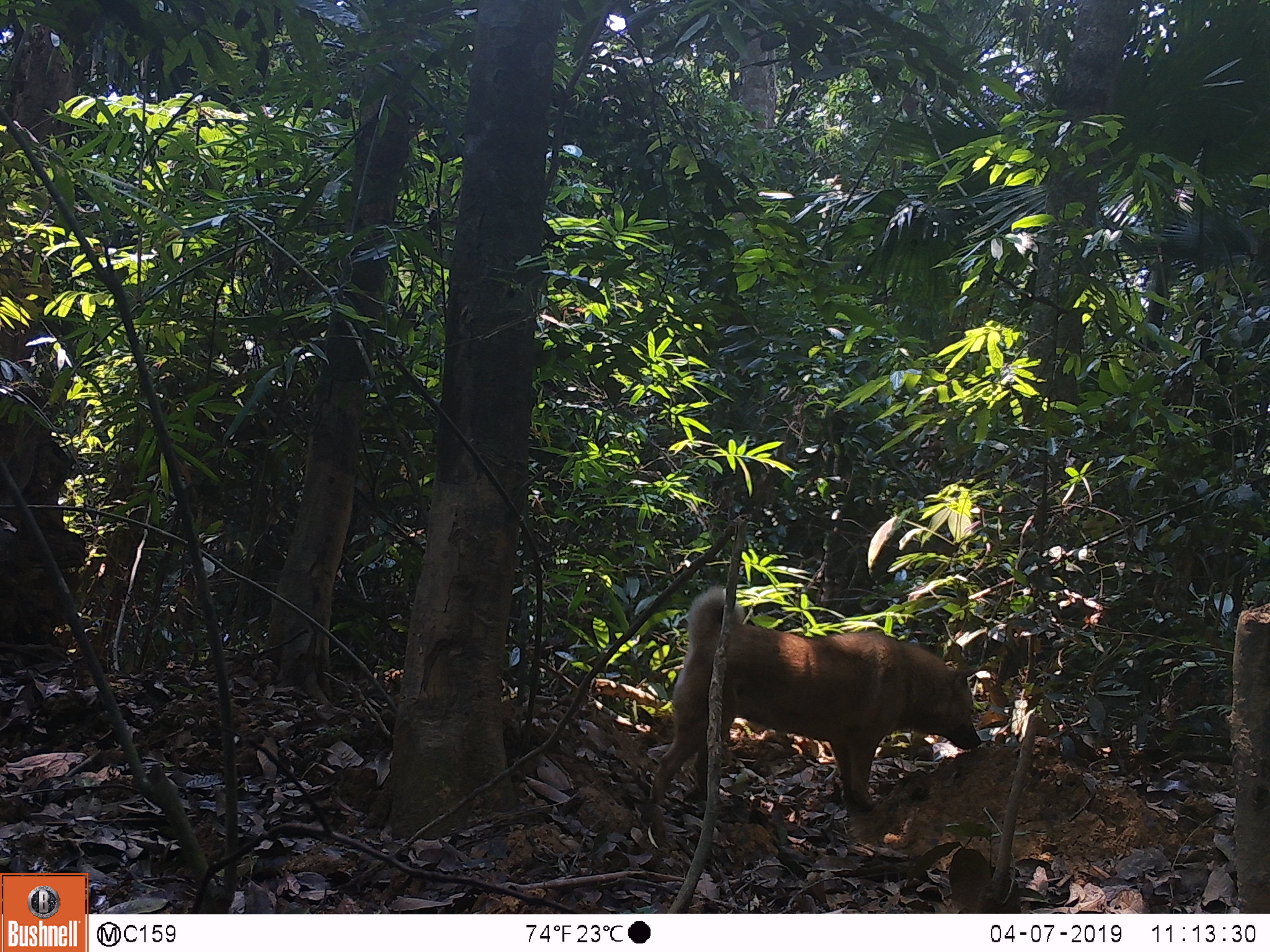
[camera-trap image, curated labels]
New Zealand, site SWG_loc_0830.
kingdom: Animalia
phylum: Chordata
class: Mammalia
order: Carnivora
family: Canidae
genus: Canis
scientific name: Canis familiaris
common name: domestic dog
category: dog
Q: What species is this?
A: Dog (domestic dog) (Canis familiaris).